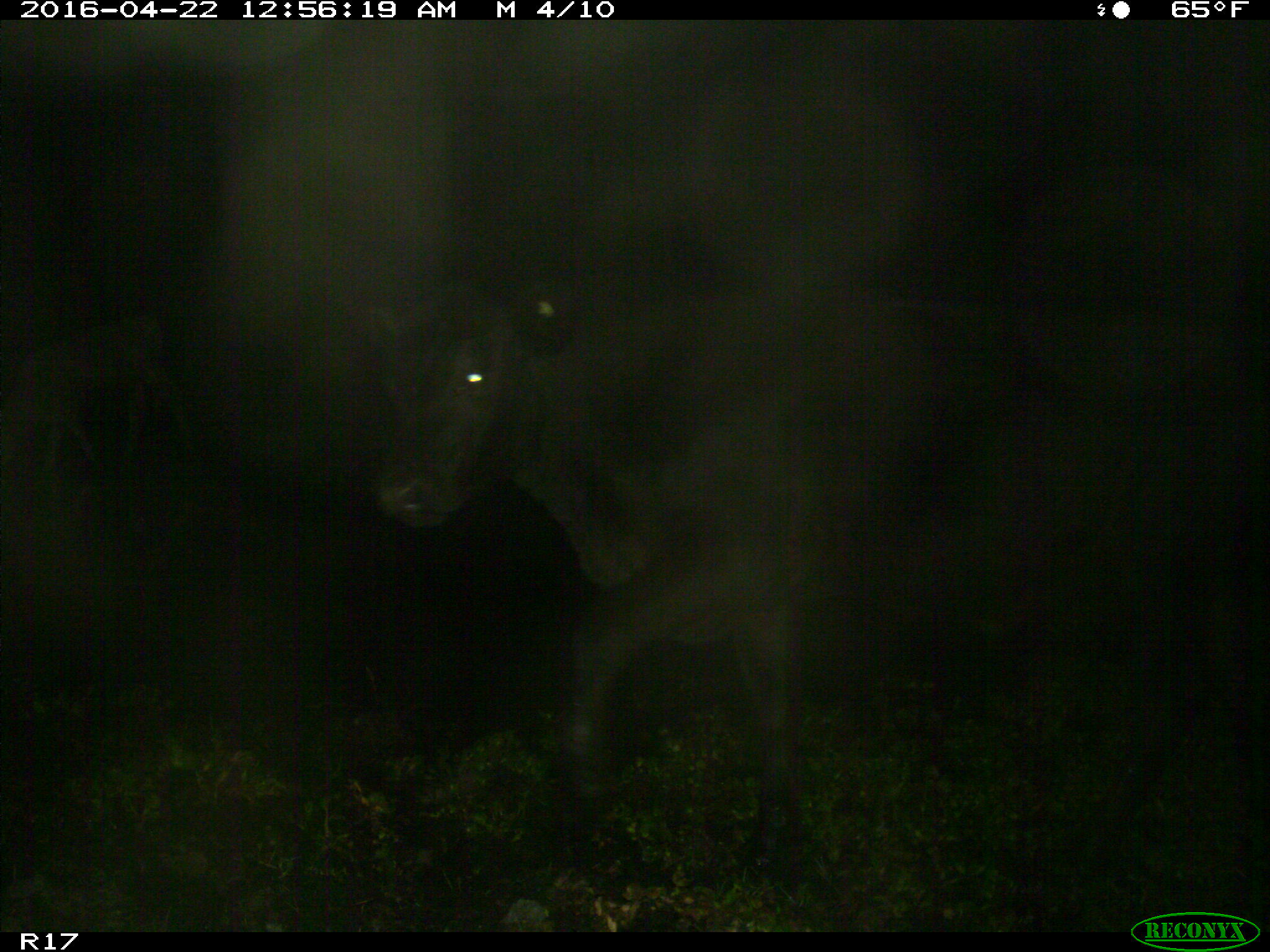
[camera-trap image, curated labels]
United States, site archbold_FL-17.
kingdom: Animalia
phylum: Chordata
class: Mammalia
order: Artiodactyla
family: Bovidae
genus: Bos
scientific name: Bos taurus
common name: domestic cow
Bos taurus (domestic cow).